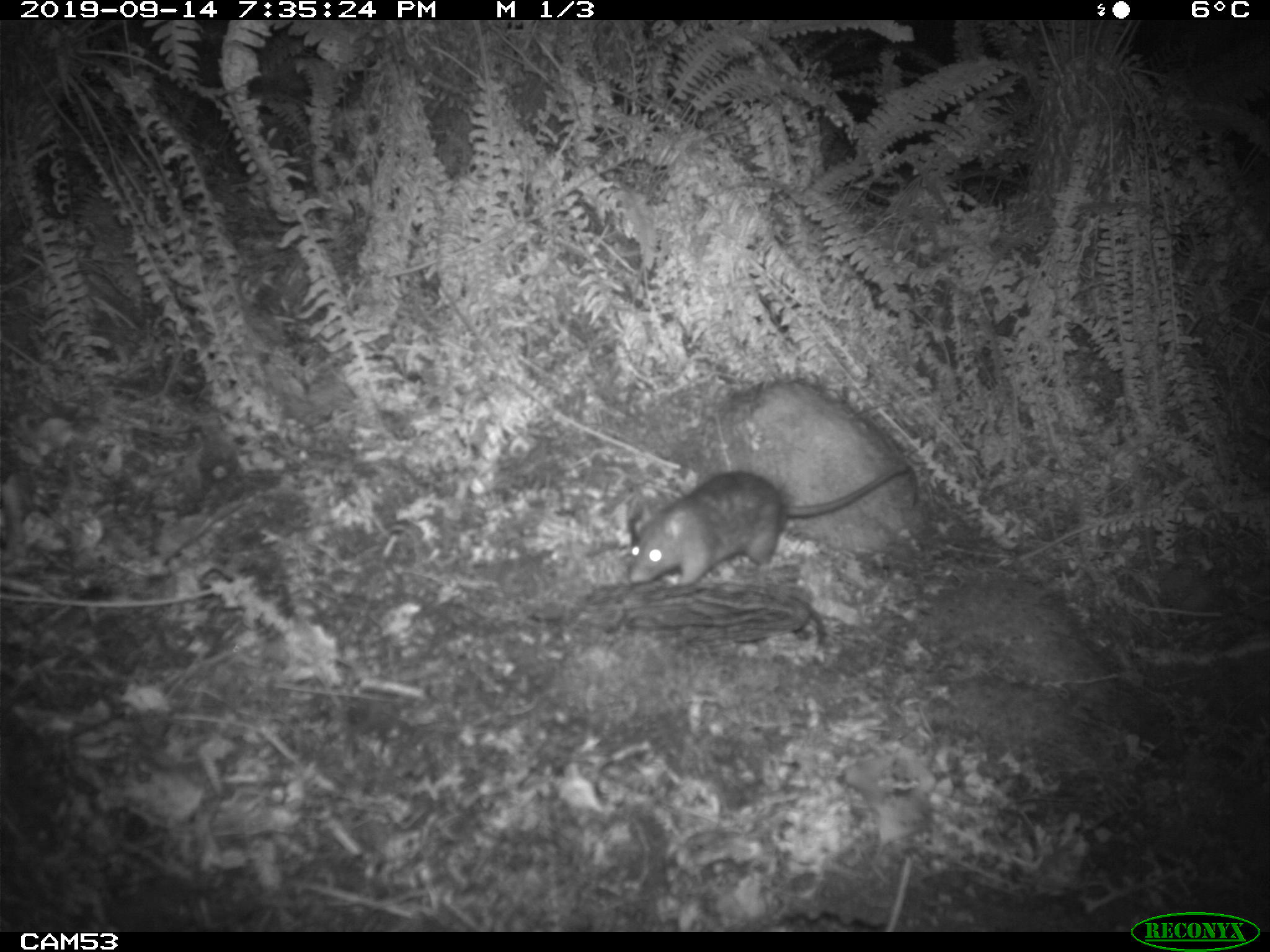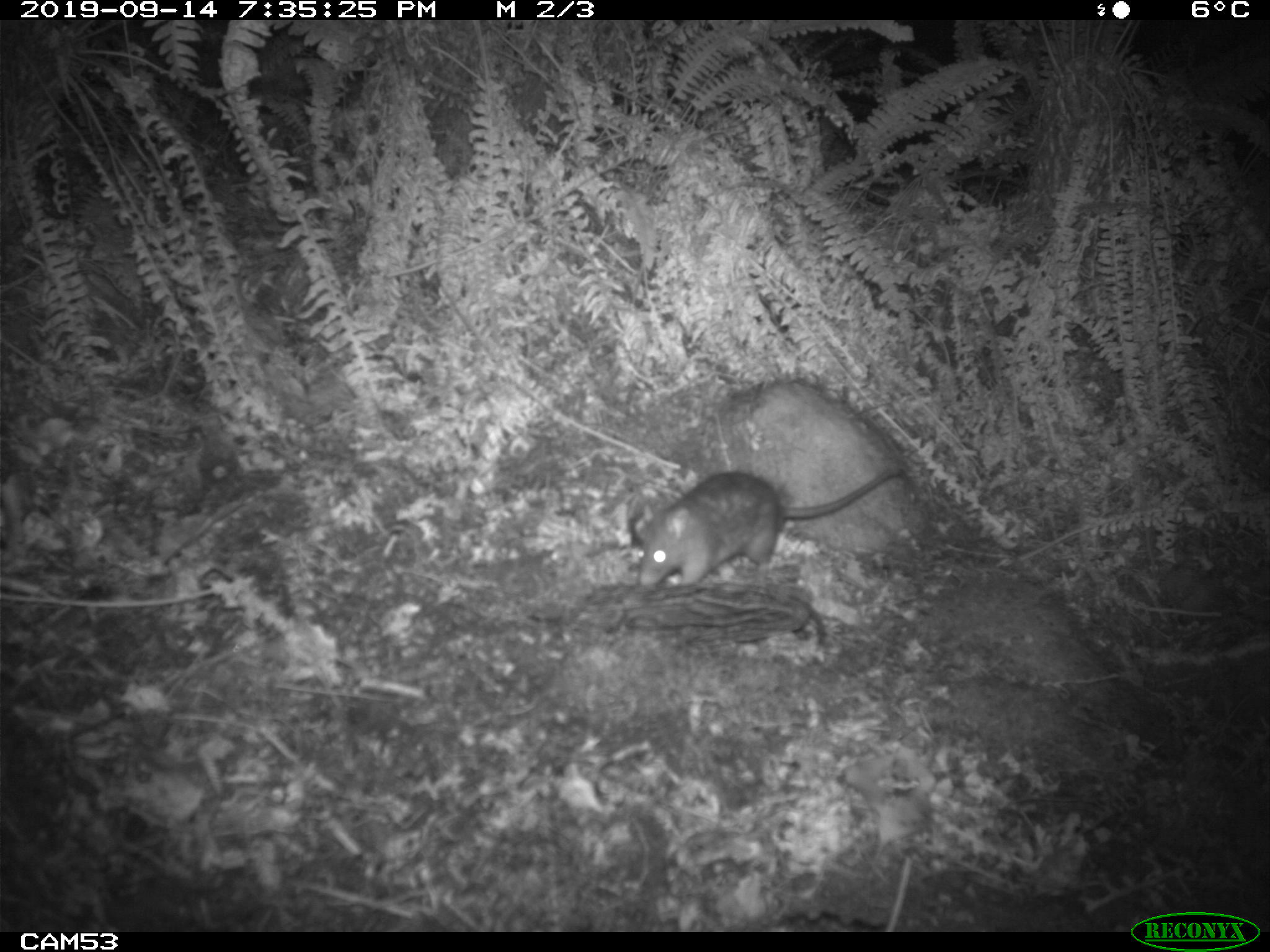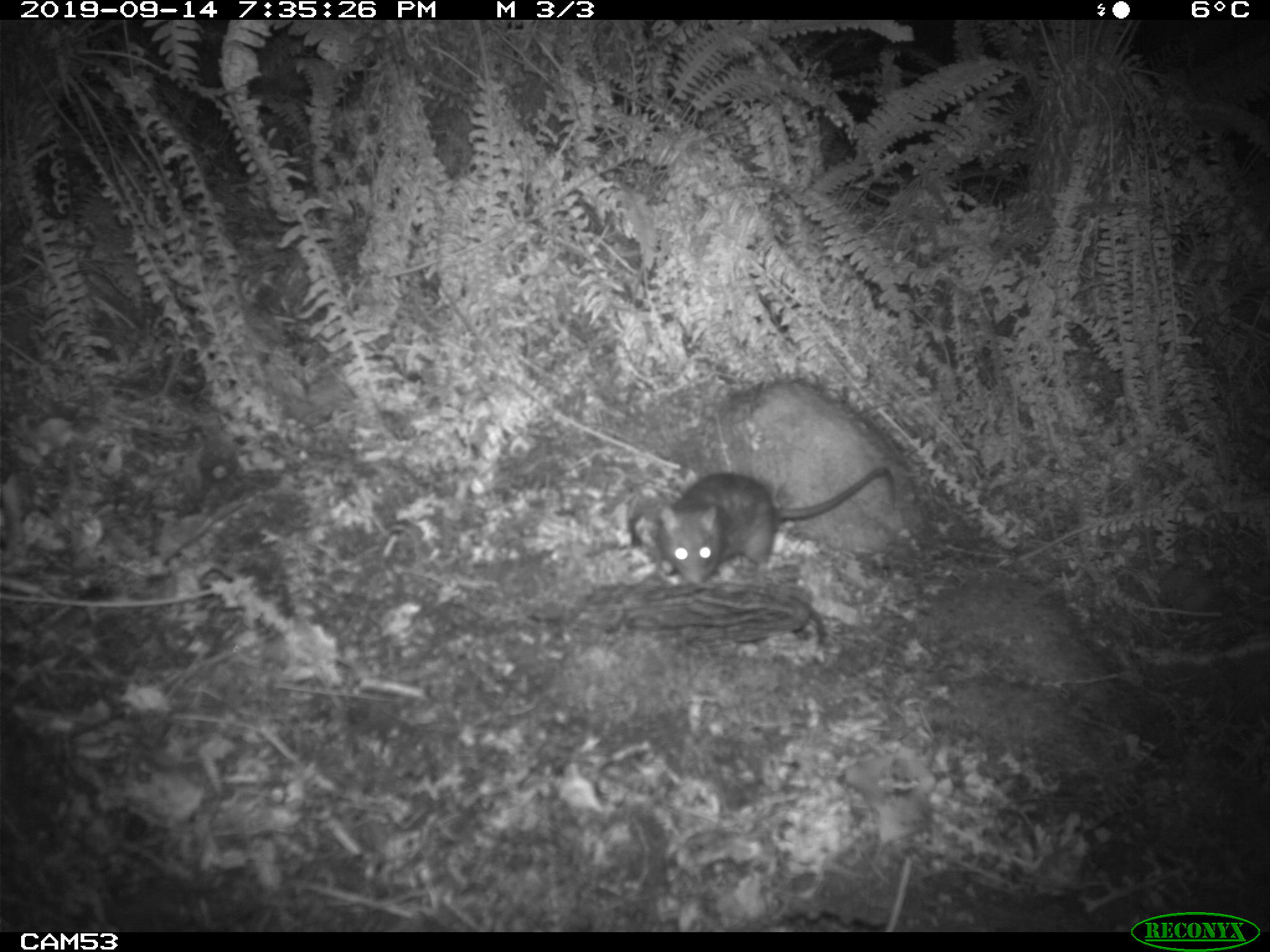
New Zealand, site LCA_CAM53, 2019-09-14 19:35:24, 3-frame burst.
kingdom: Animalia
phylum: Chordata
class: Mammalia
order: Rodentia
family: Muridae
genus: Rattus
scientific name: Rattus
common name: rat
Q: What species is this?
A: Rat (Rattus).